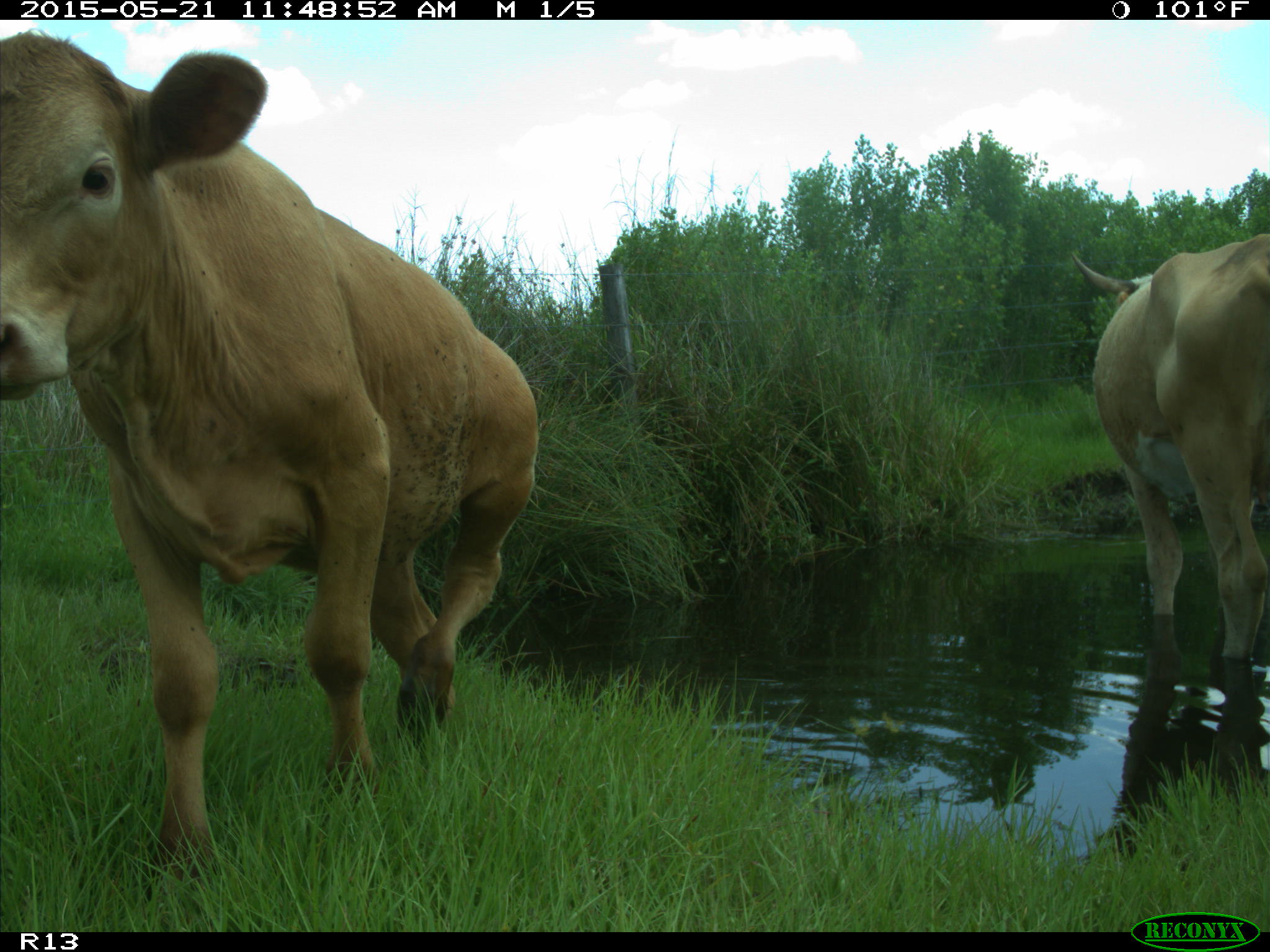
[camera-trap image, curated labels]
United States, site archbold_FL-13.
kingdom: Animalia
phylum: Chordata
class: Mammalia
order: Artiodactyla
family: Bovidae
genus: Bos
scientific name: Bos taurus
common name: domestic cow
Bos taurus (domestic cow).